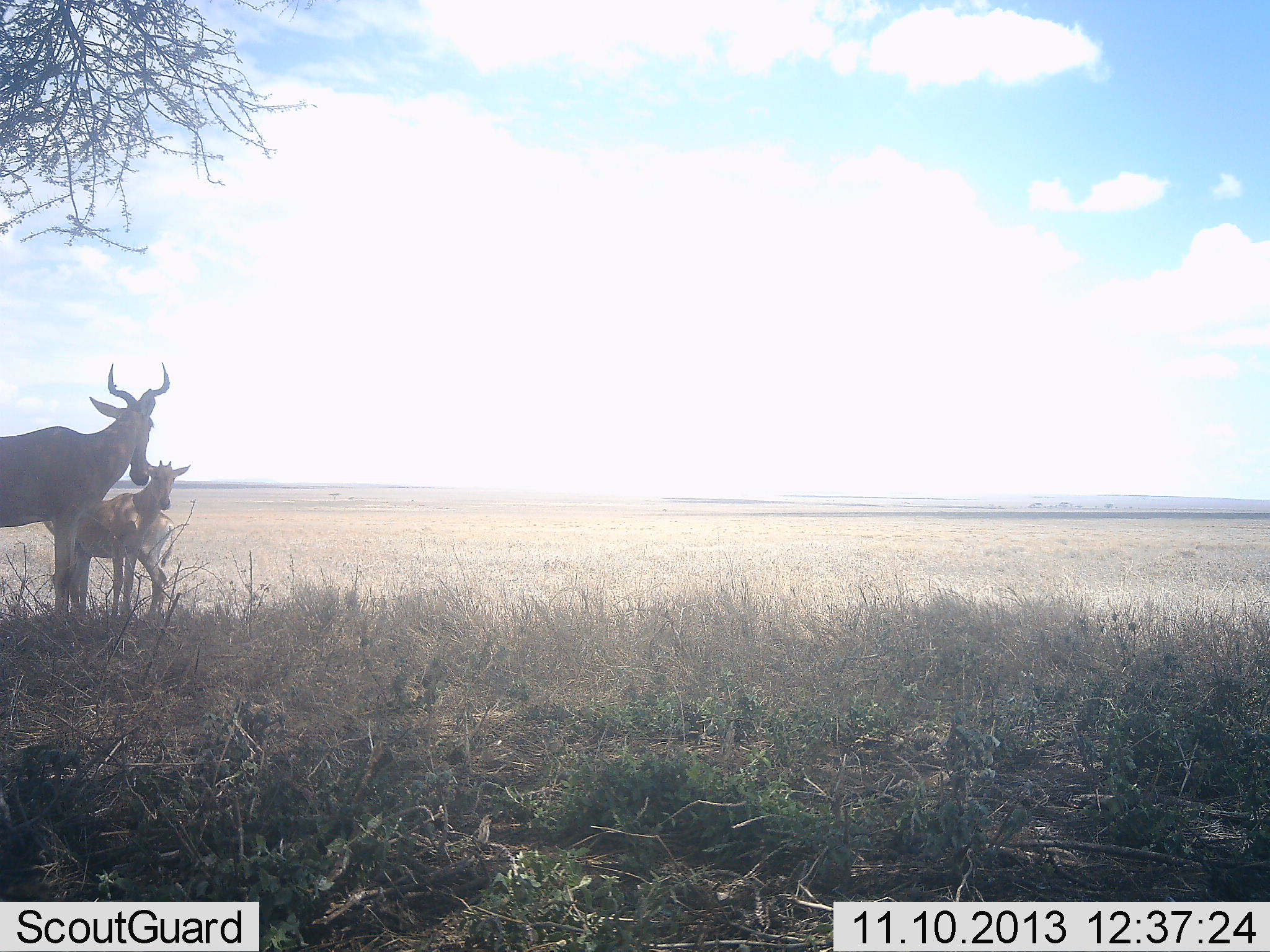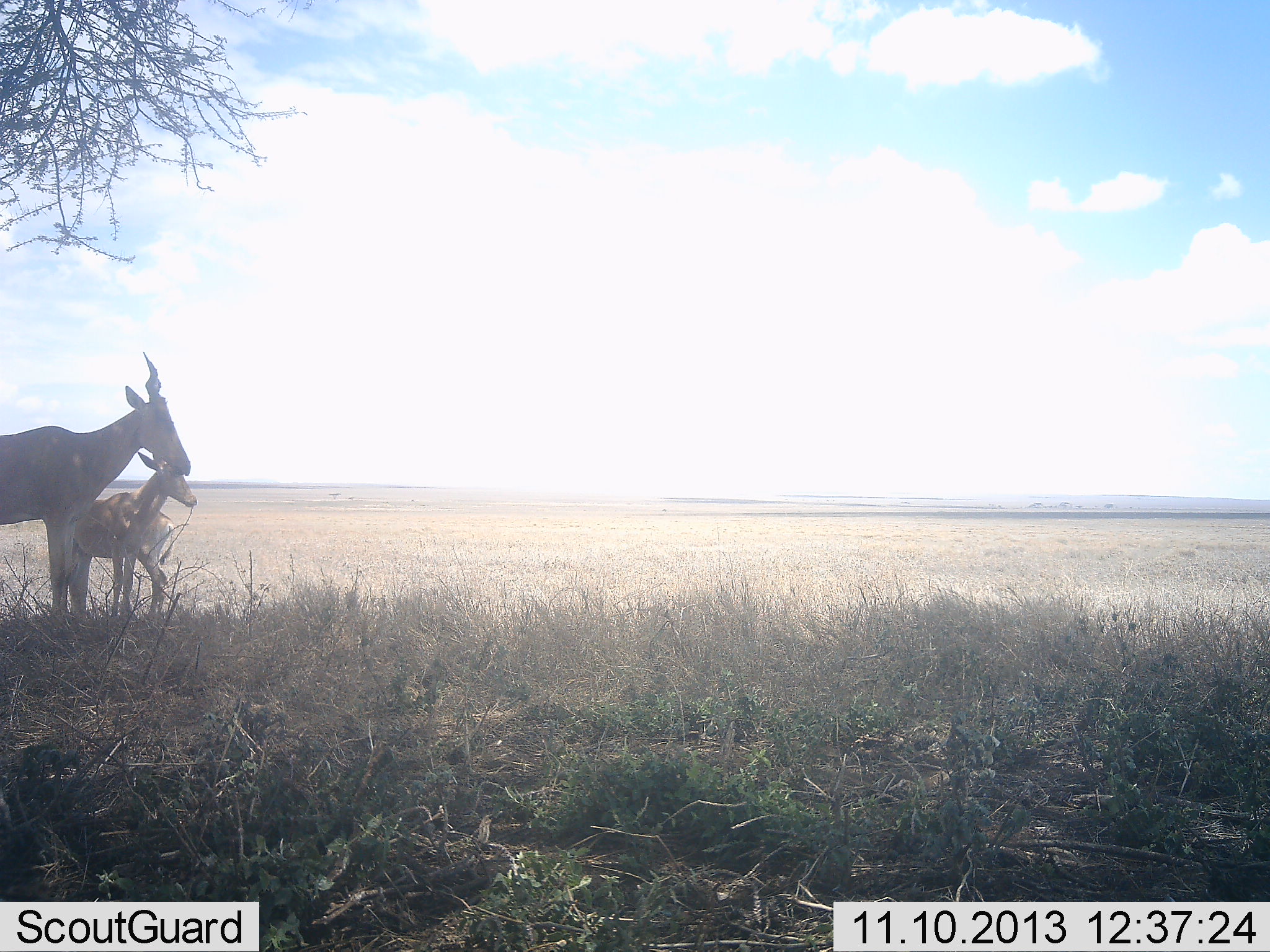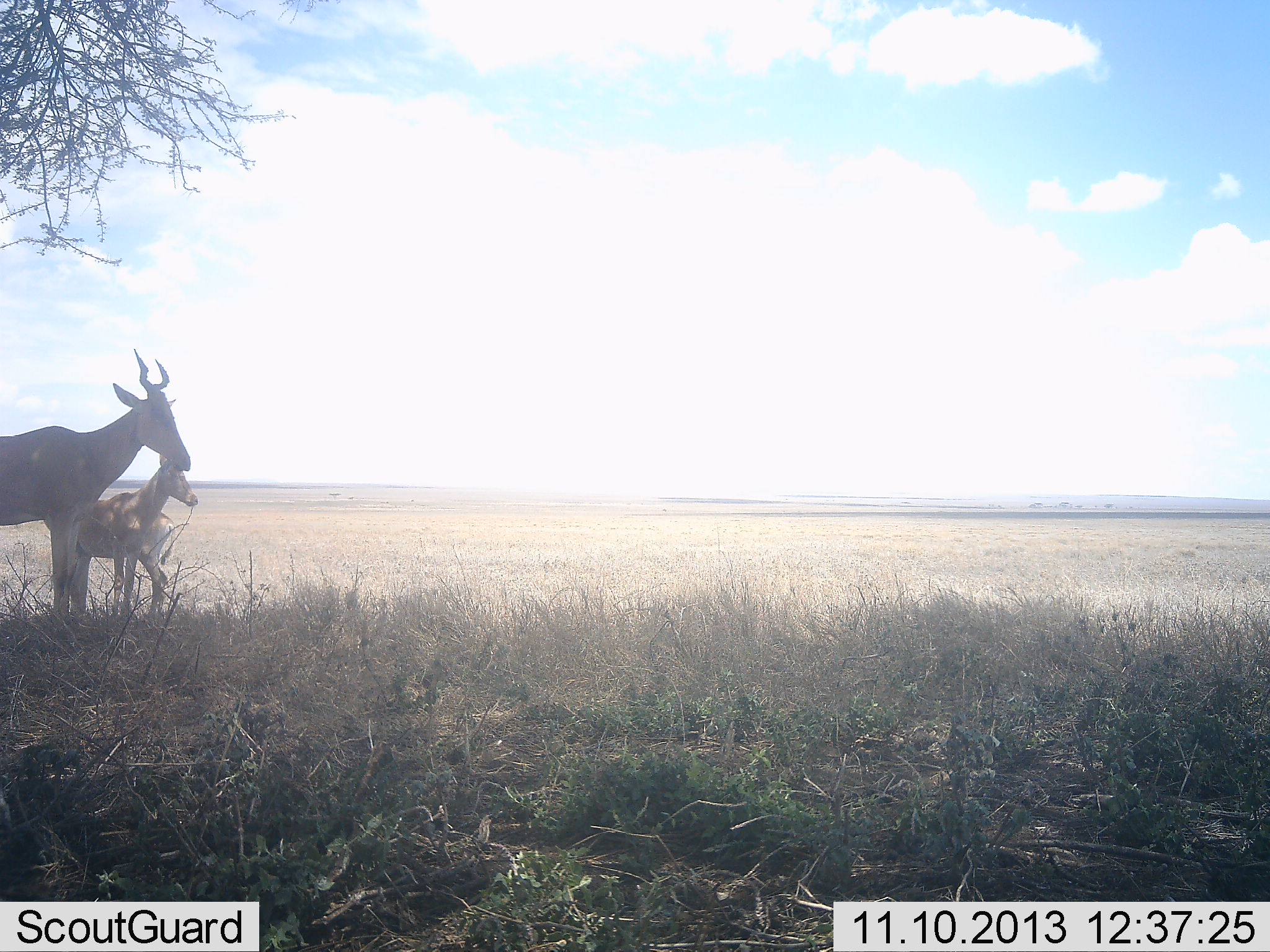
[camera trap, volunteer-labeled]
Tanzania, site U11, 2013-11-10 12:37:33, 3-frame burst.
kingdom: Animalia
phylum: Chordata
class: Mammalia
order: Artiodactyla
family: Bovidae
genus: Alcelaphus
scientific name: Alcelaphus buselaphus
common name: hartebeest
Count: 3.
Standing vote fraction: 100%.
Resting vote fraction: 0%.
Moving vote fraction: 0%.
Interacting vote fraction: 0%.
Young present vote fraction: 50%.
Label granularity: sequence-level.